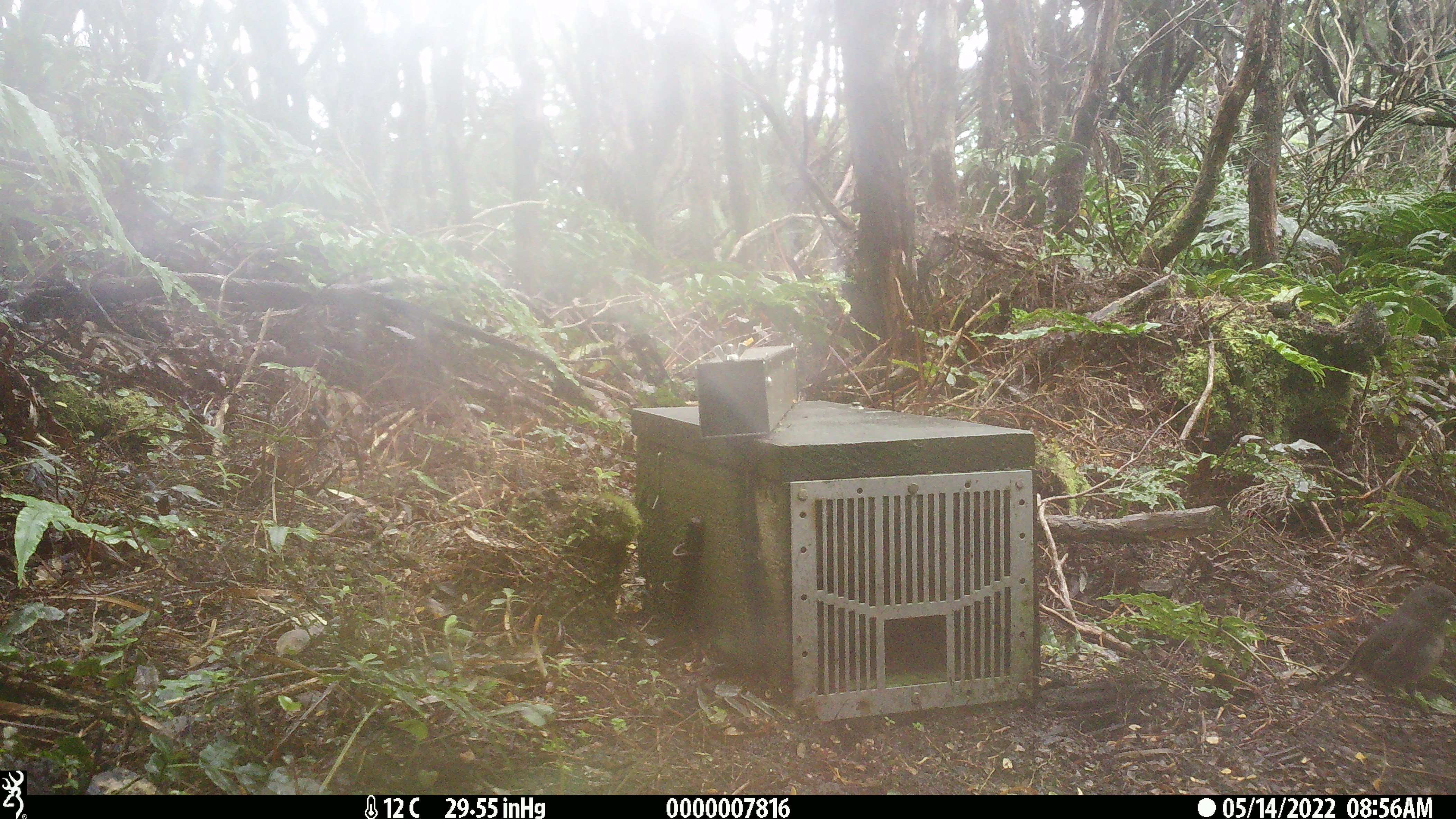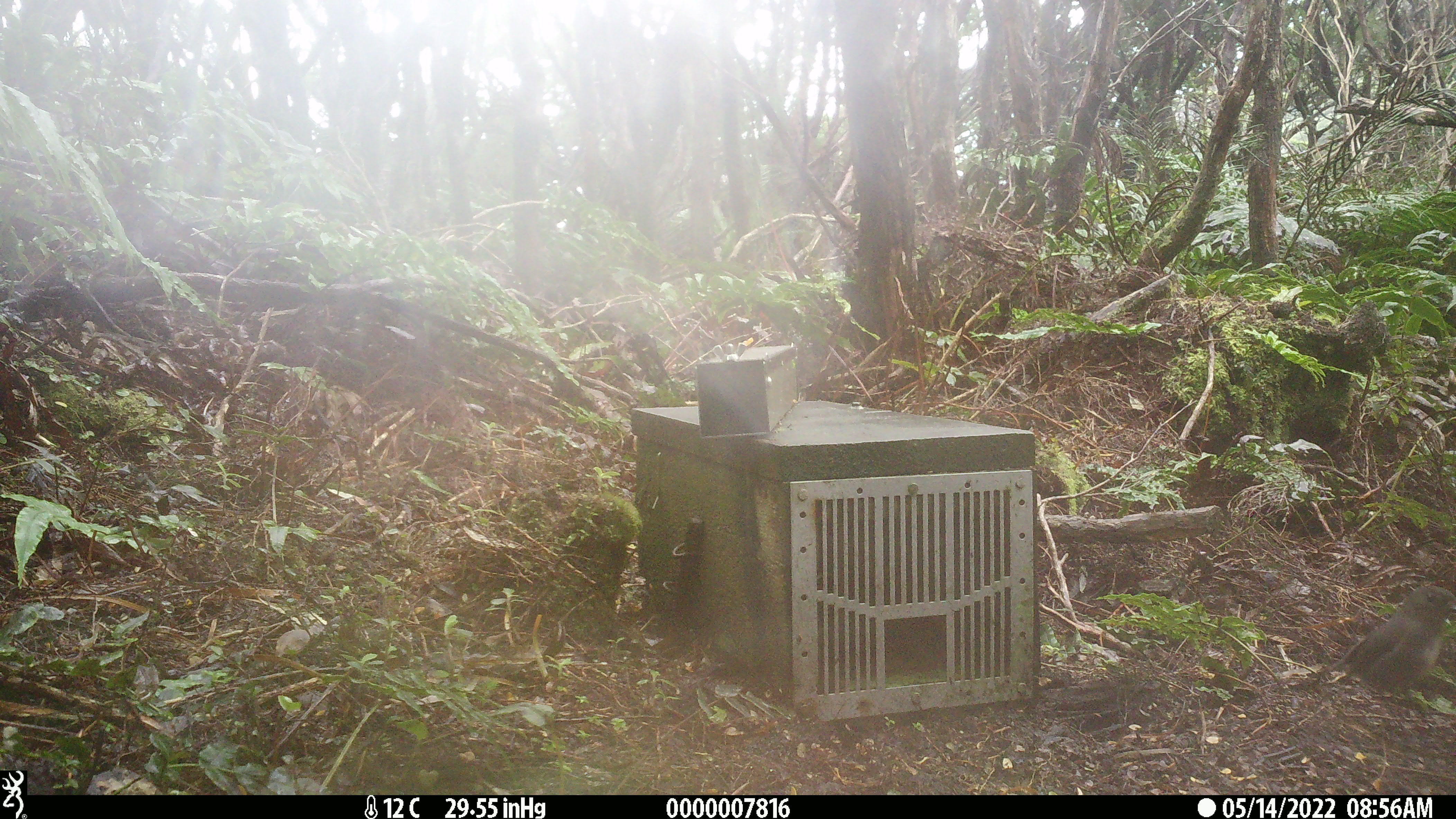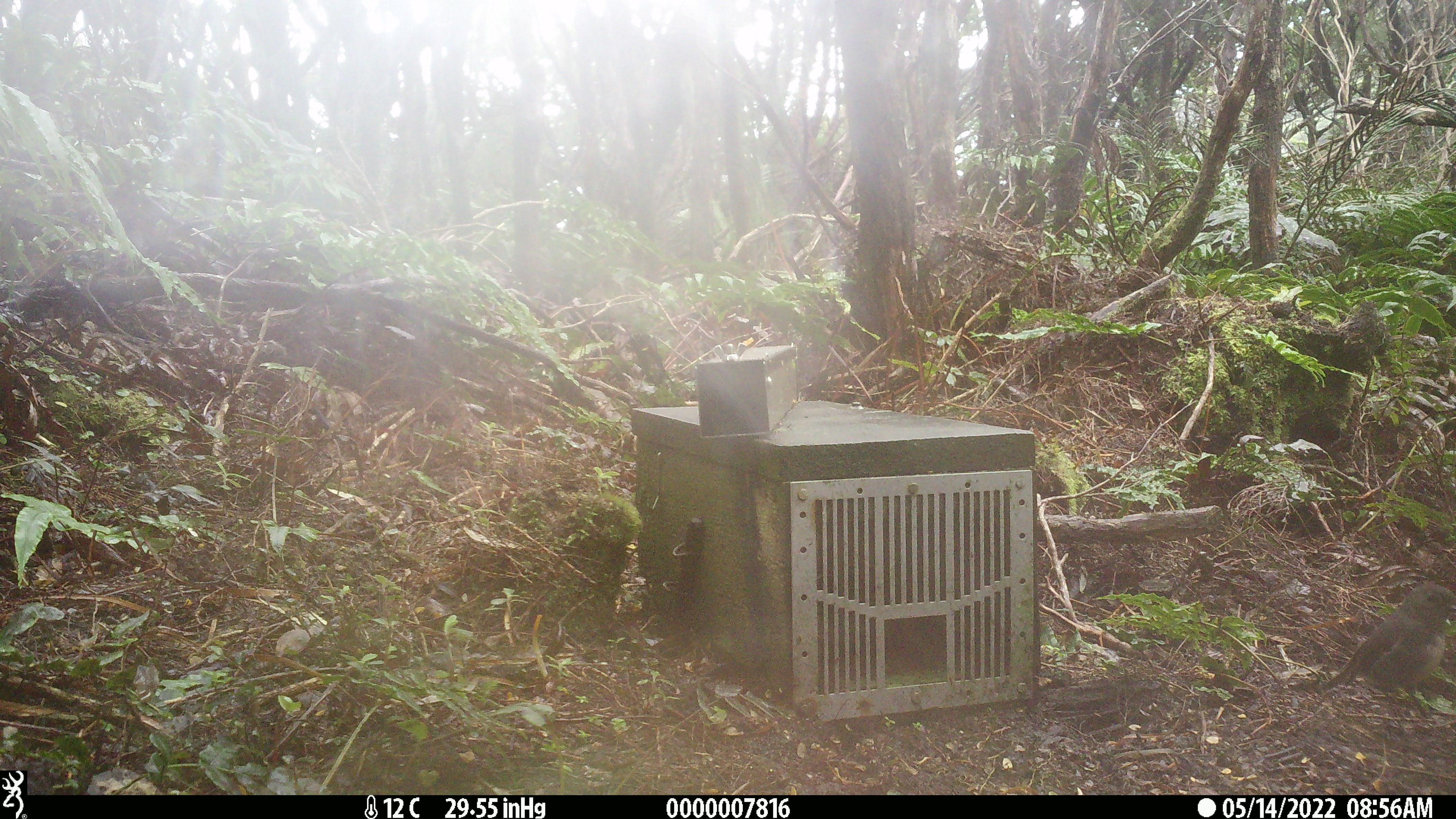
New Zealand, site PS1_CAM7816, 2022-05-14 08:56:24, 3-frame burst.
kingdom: Animalia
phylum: Chordata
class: Aves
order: Passeriformes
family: Petroicidae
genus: Petroica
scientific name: Petroica australis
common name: new zealand robin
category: robin